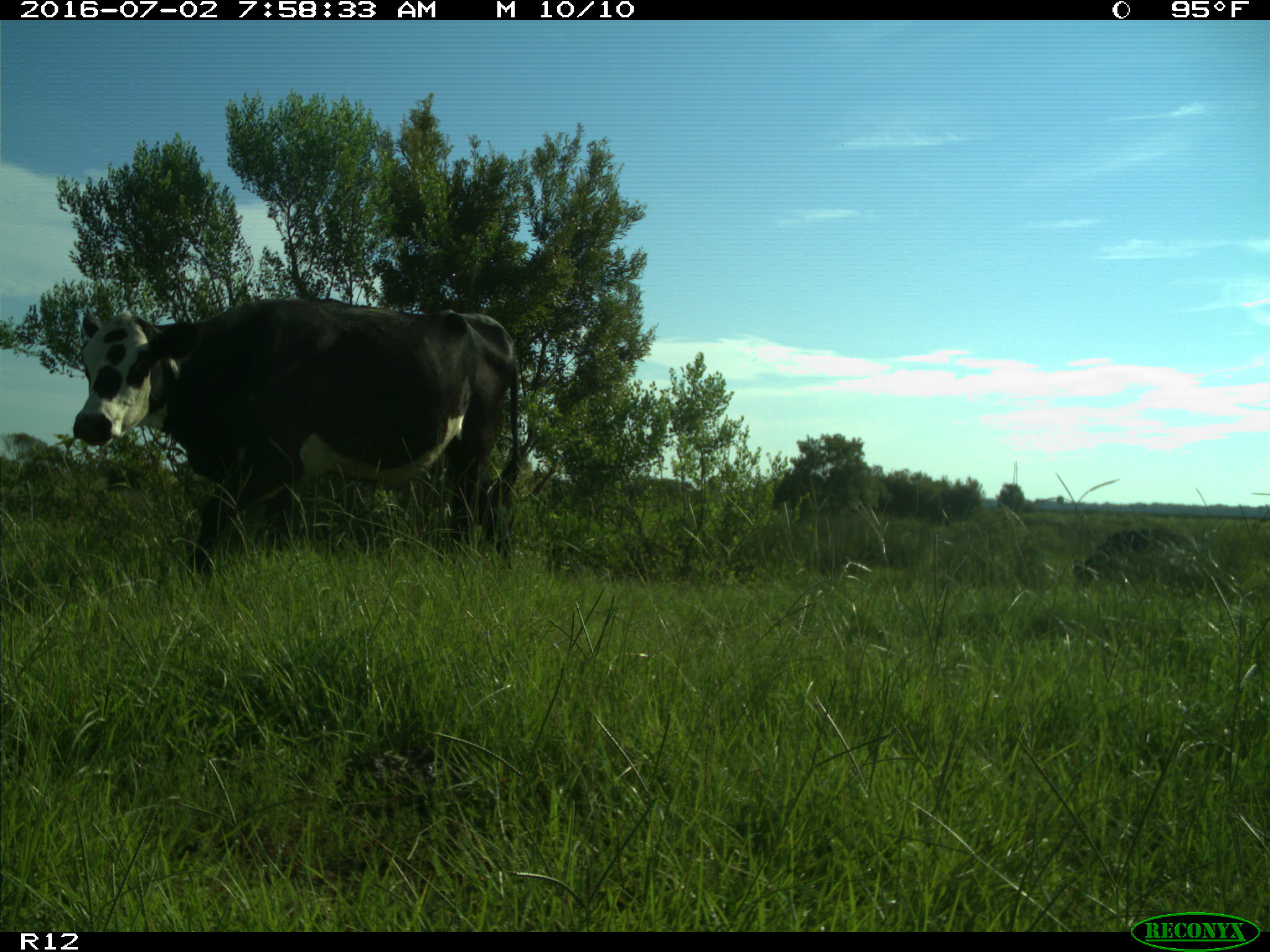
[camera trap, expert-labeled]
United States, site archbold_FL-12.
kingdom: Animalia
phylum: Chordata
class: Mammalia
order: Artiodactyla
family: Bovidae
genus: Bos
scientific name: Bos taurus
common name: domestic cow